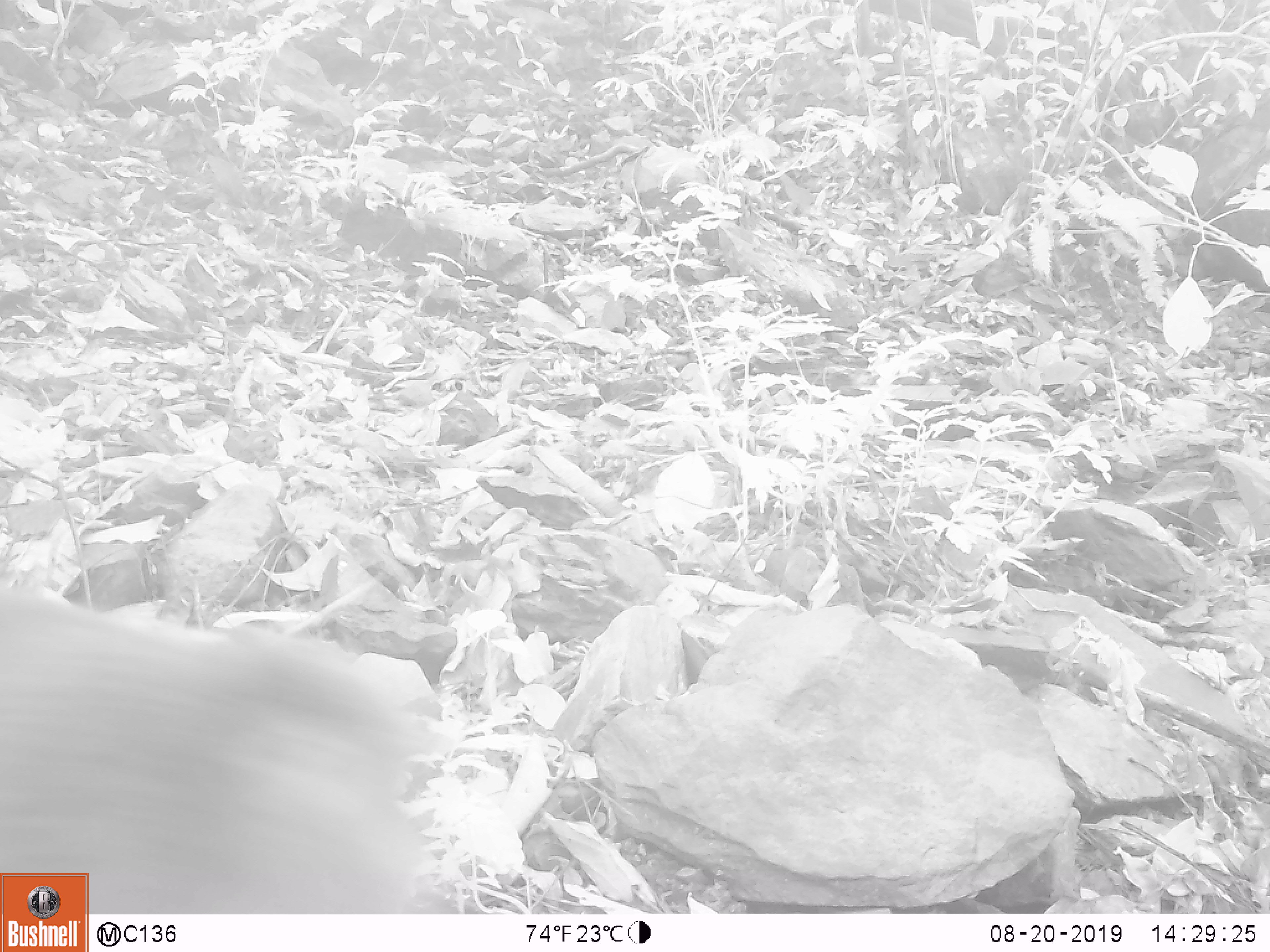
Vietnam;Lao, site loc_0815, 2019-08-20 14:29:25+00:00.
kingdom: Animalia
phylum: Chordata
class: Mammalia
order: Artiodactyla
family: Suidae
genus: Sus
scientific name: Sus scrofa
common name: eurasian wild pig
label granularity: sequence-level